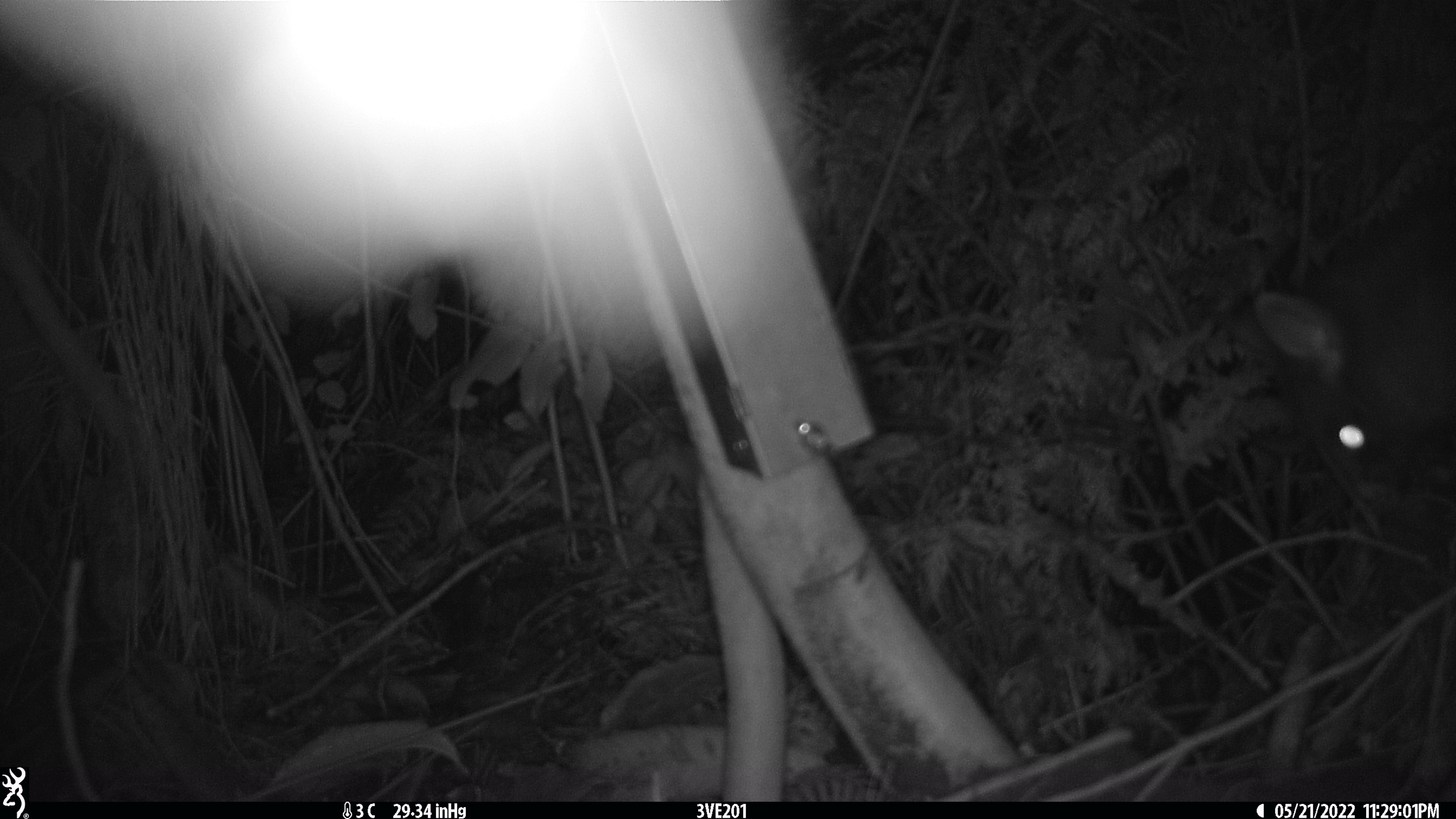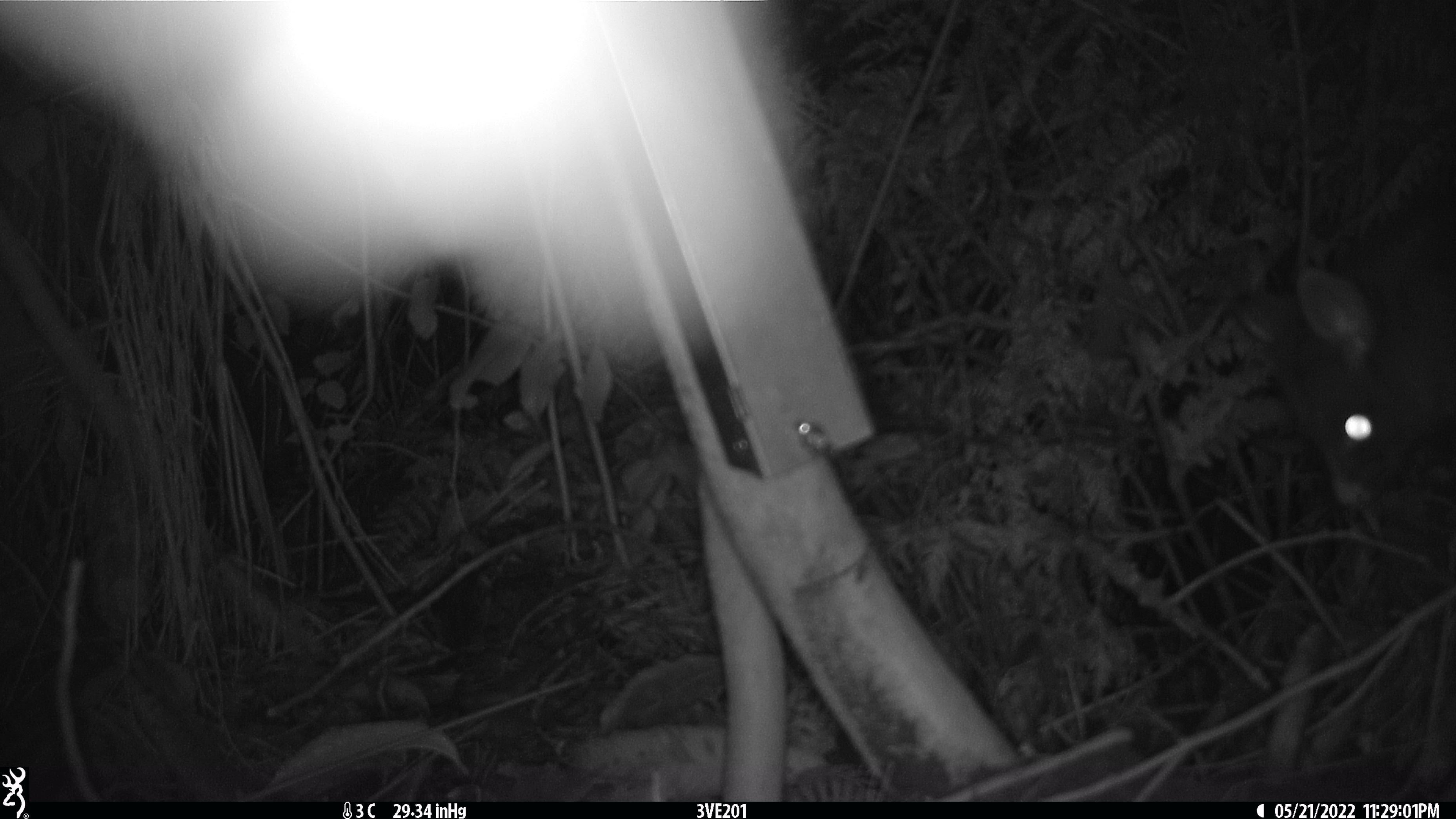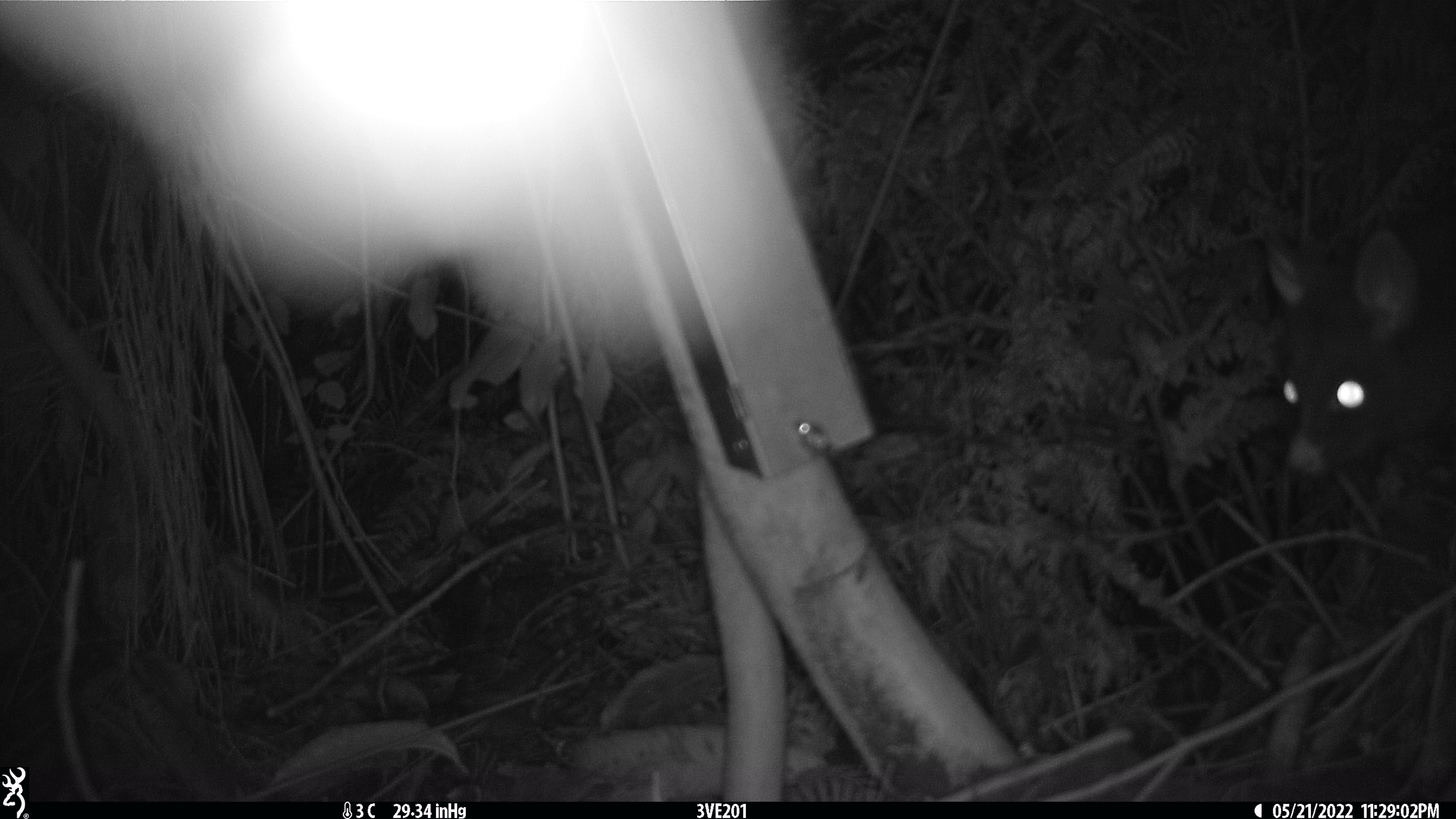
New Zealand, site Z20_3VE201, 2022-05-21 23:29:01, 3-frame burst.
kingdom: Animalia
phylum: Chordata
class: Mammalia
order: Diprotodontia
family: Phalangeridae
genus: Trichosurus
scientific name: Trichosurus vulpecula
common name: common brushtail possum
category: possum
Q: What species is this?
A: Possum (common brushtail possum) (Trichosurus vulpecula).